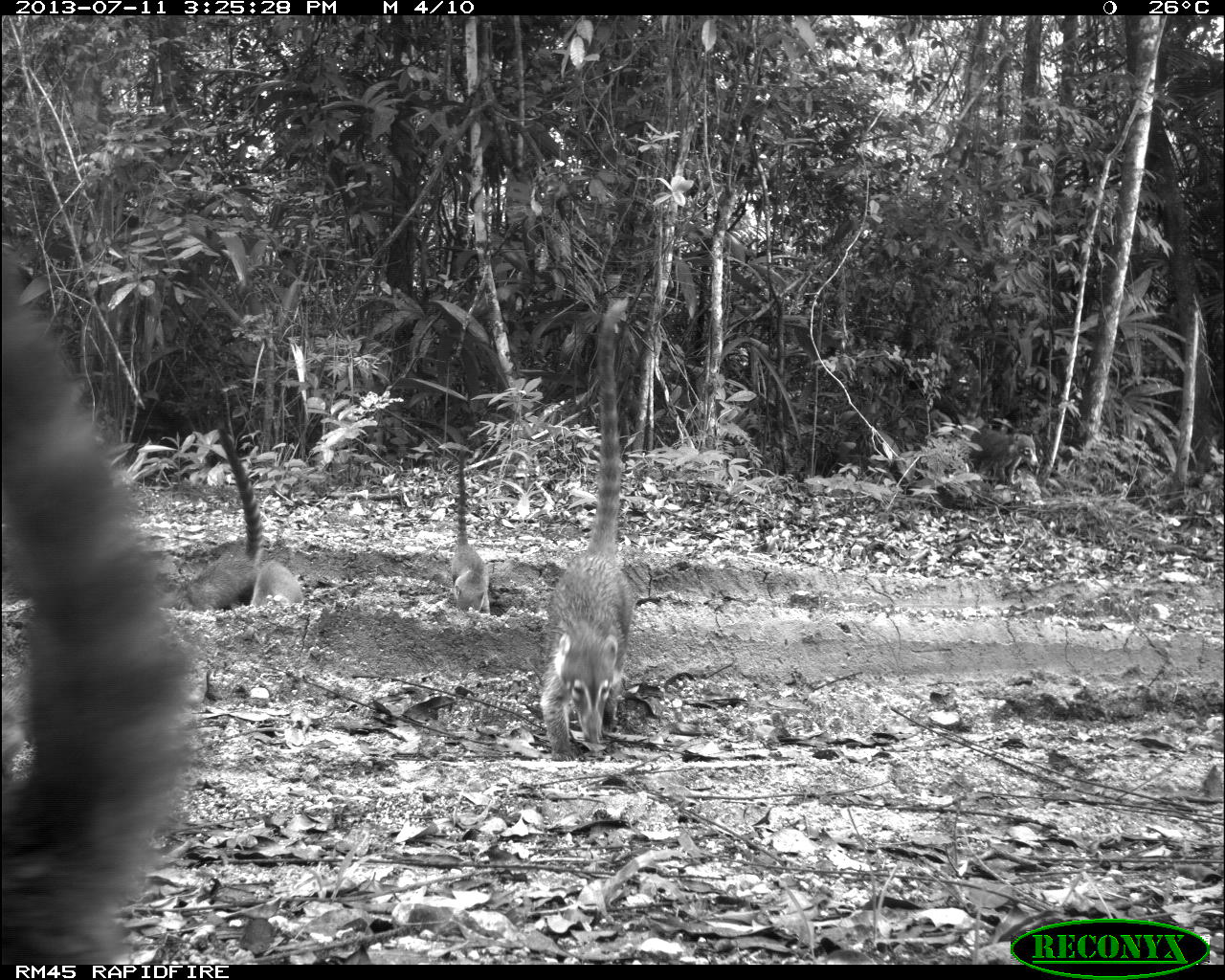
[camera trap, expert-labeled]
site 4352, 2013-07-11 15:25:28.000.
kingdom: Animalia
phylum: Chordata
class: Mammalia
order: Carnivora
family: Procyonidae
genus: Nasua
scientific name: Nasua narica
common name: white-nosed coati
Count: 8.